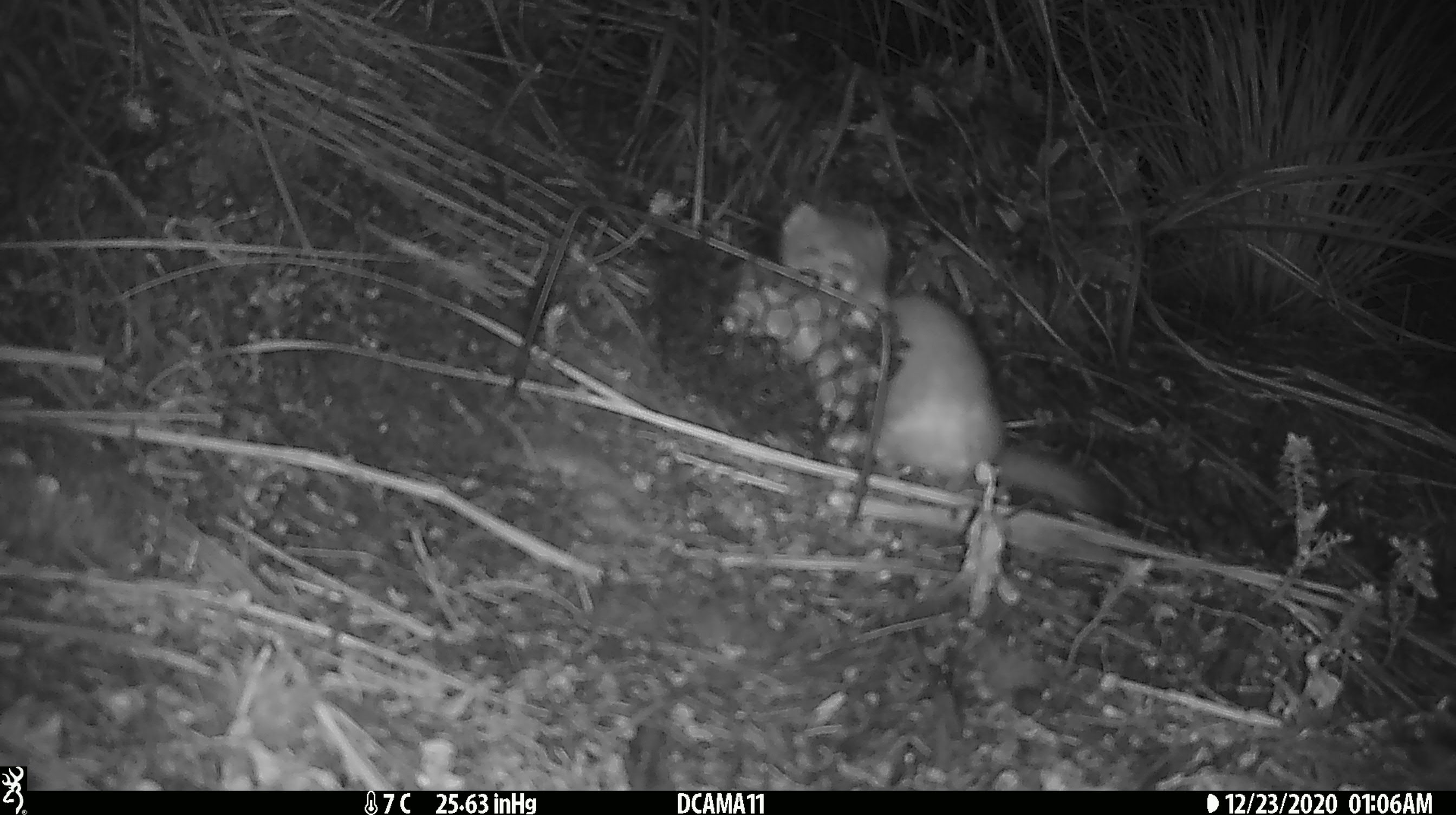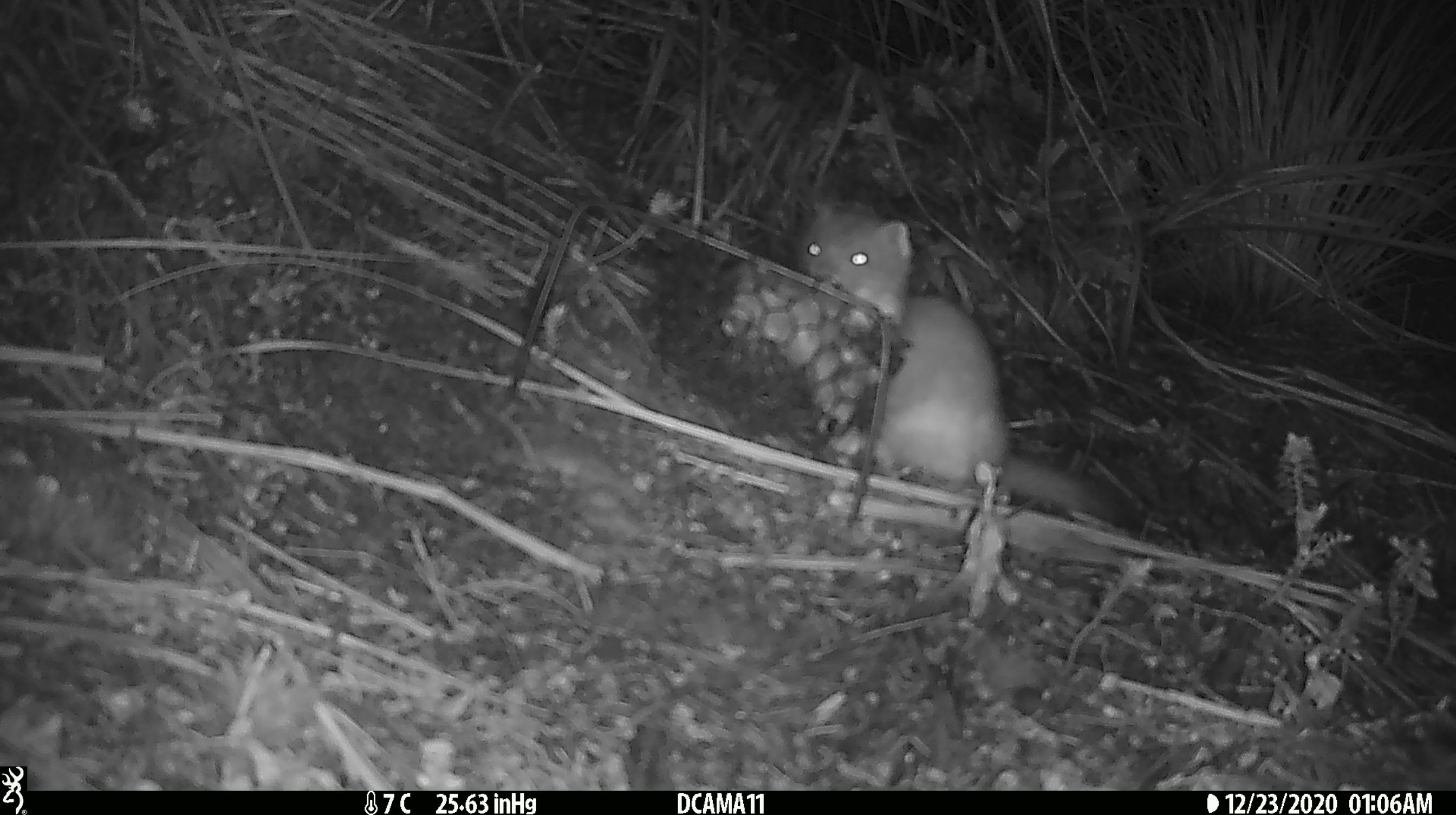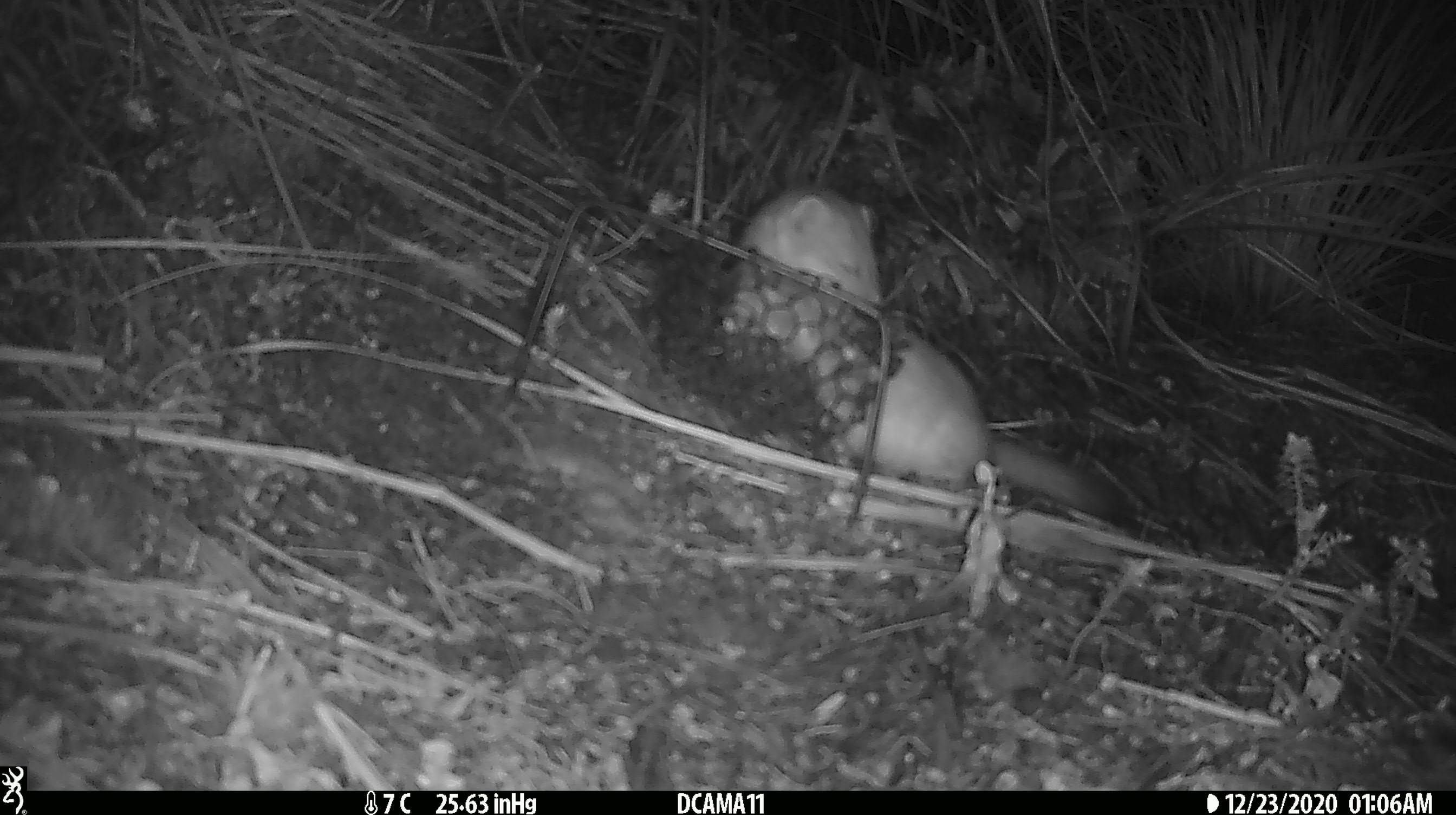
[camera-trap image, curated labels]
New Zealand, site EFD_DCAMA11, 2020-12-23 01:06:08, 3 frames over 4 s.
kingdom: Animalia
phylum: Chordata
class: Mammalia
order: Carnivora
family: Mustelidae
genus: Mustela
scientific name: Mustela erminea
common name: stoat